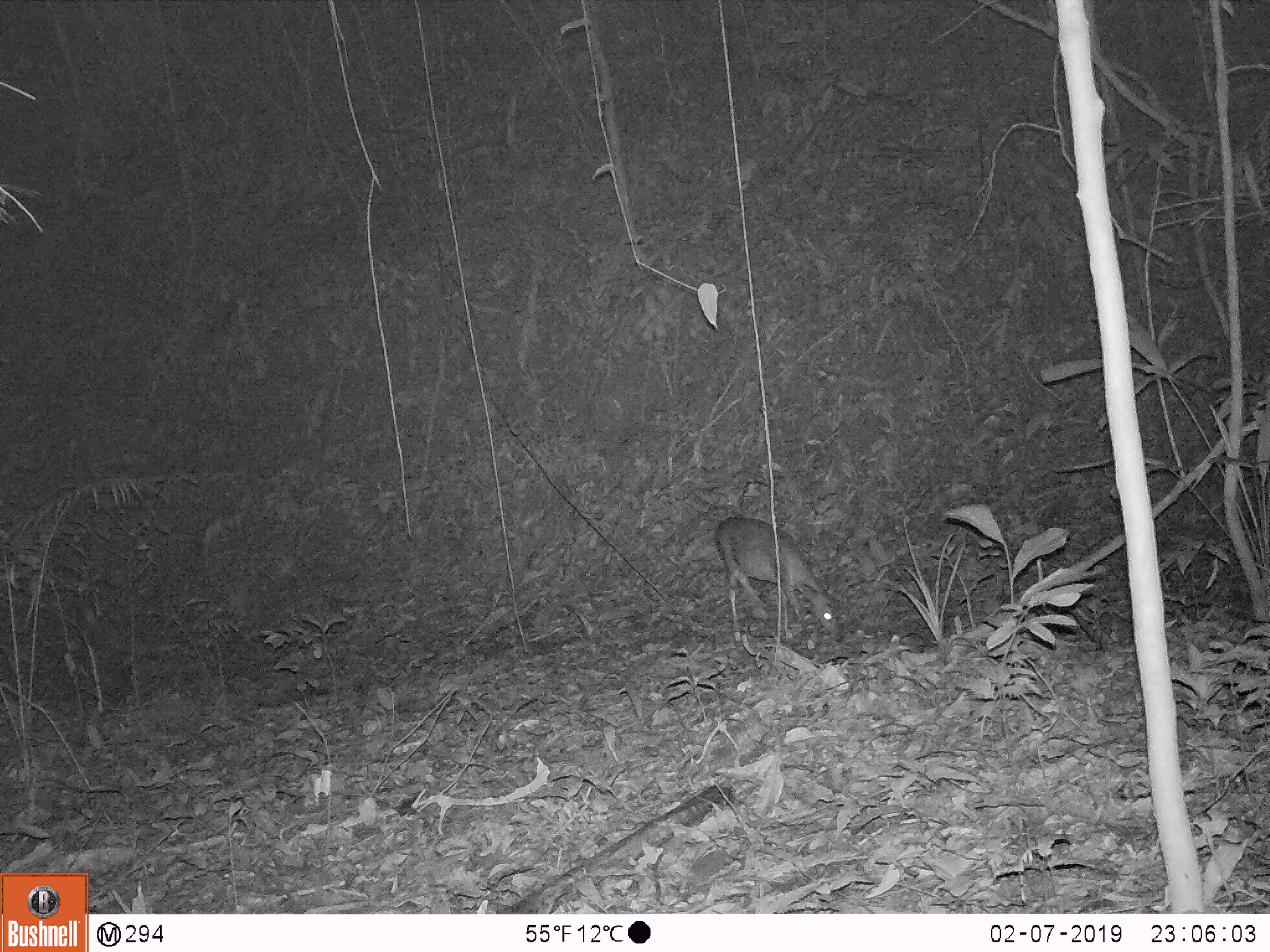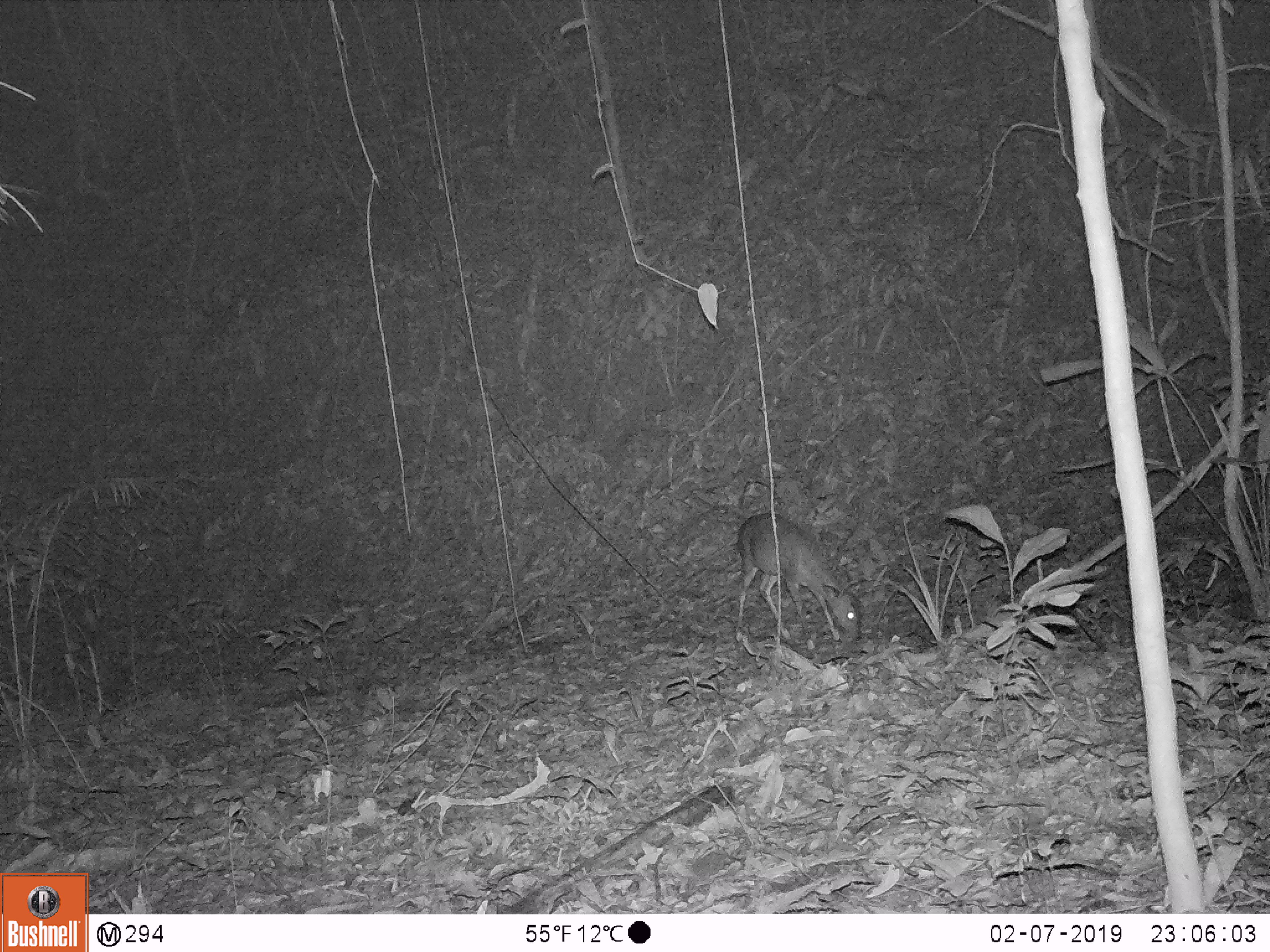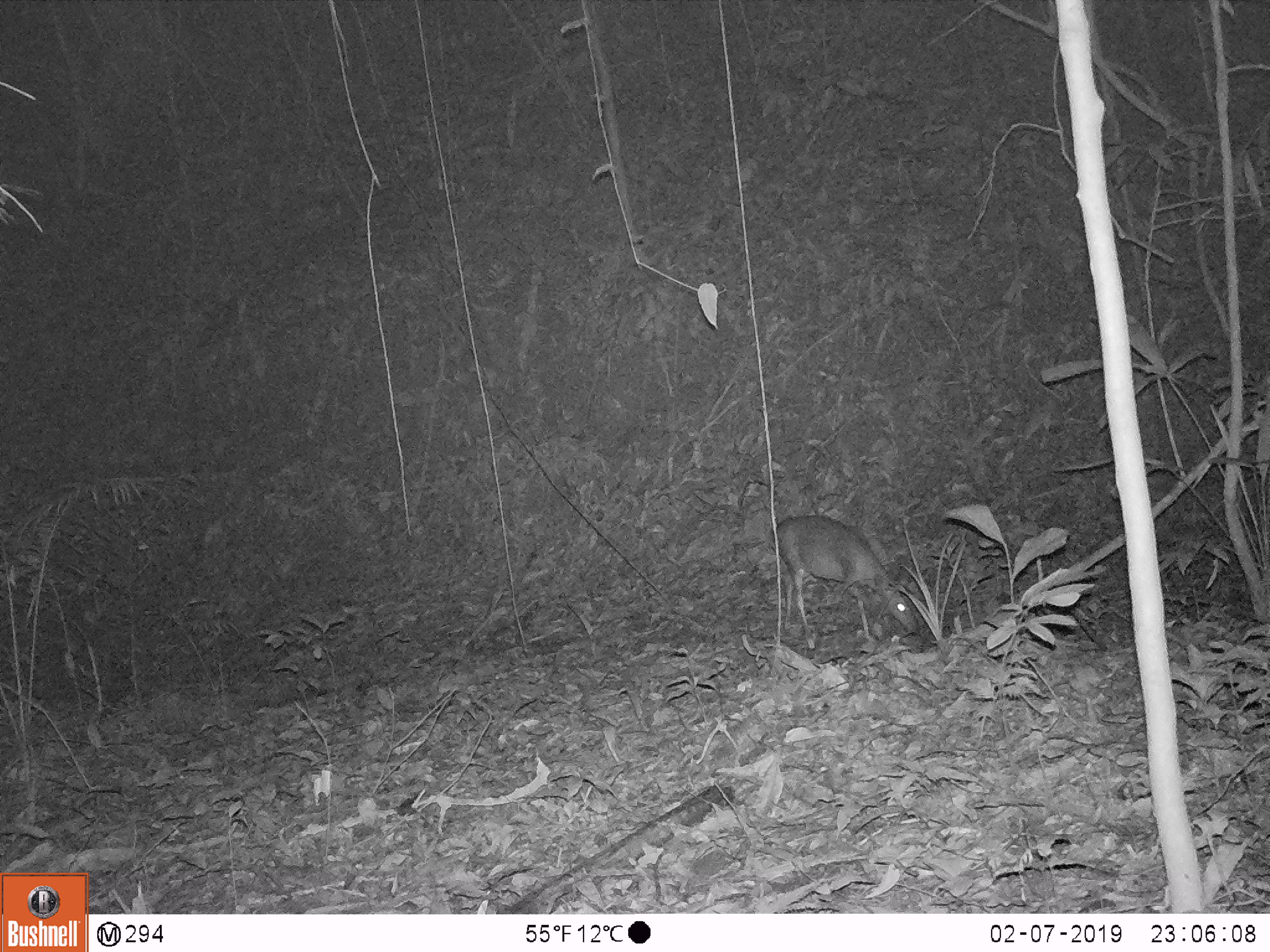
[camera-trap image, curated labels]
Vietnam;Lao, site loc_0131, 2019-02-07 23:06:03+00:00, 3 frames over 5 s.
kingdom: Animalia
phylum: Chordata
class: Mammalia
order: Artiodactyla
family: Cervidae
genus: Muntiacus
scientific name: Muntiacus vuquangensis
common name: large-antlered muntjac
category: large antlered muntjac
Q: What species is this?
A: Large antlered muntjac (large-antlered muntjac) (Muntiacus vuquangensis).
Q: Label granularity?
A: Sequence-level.